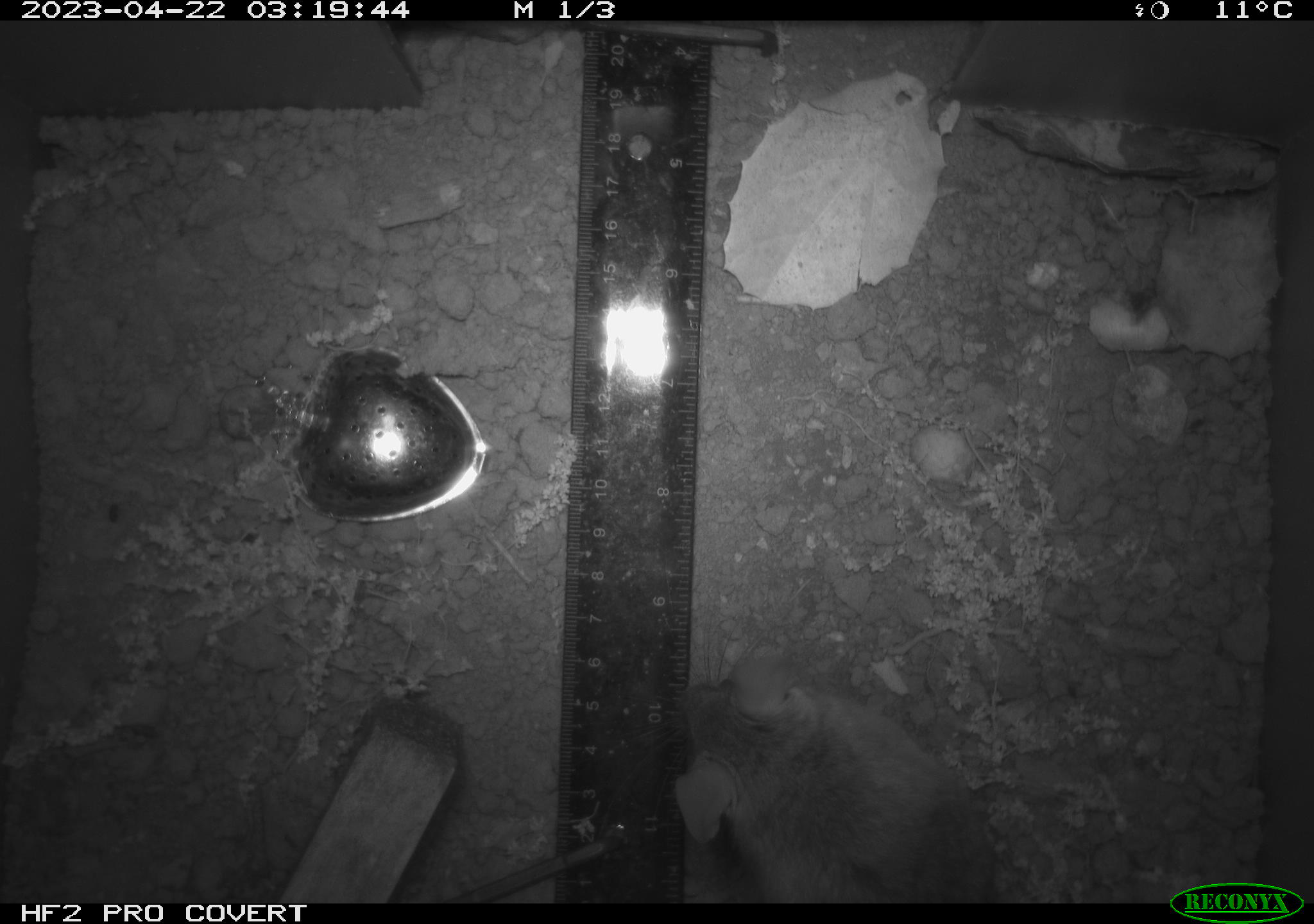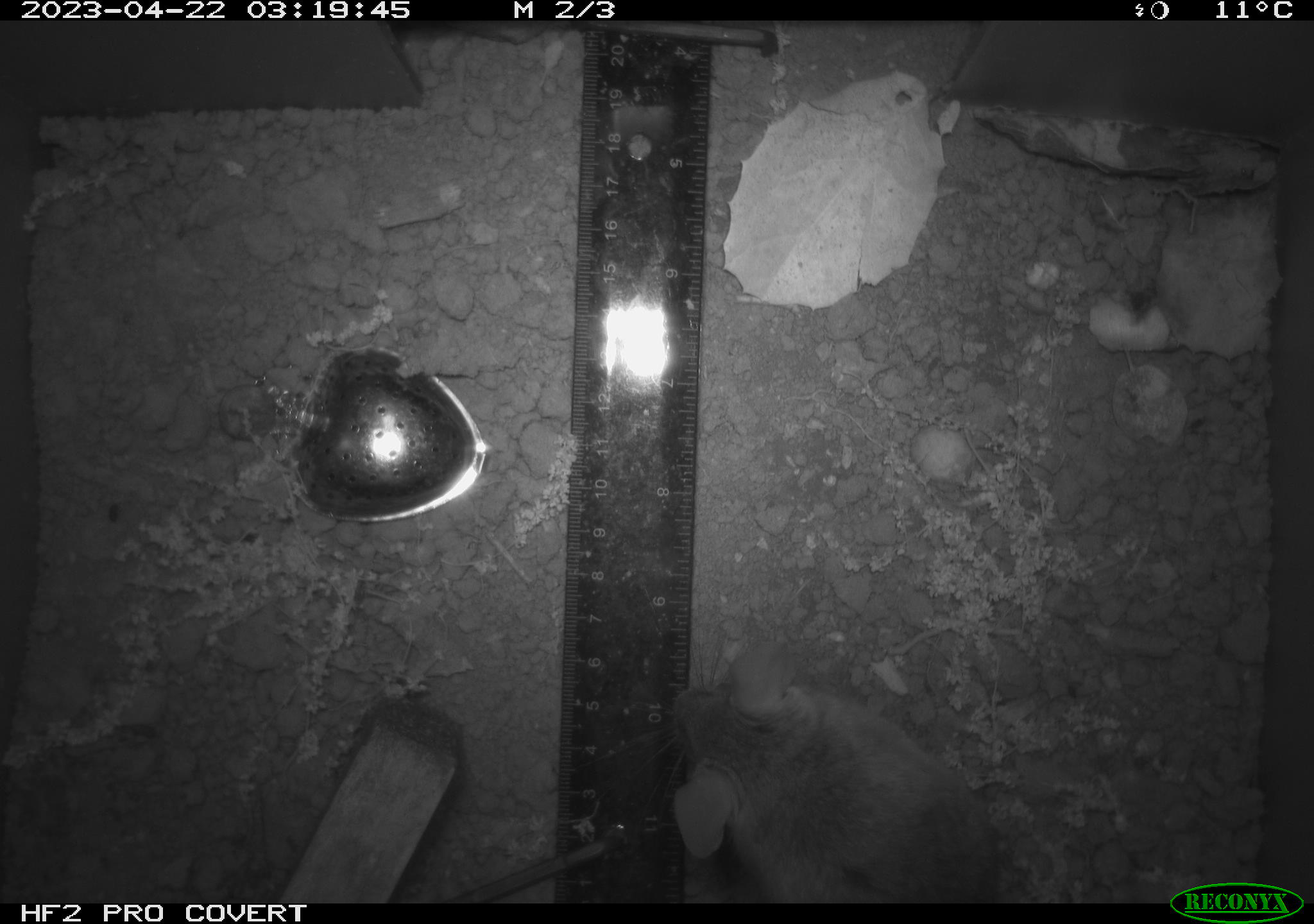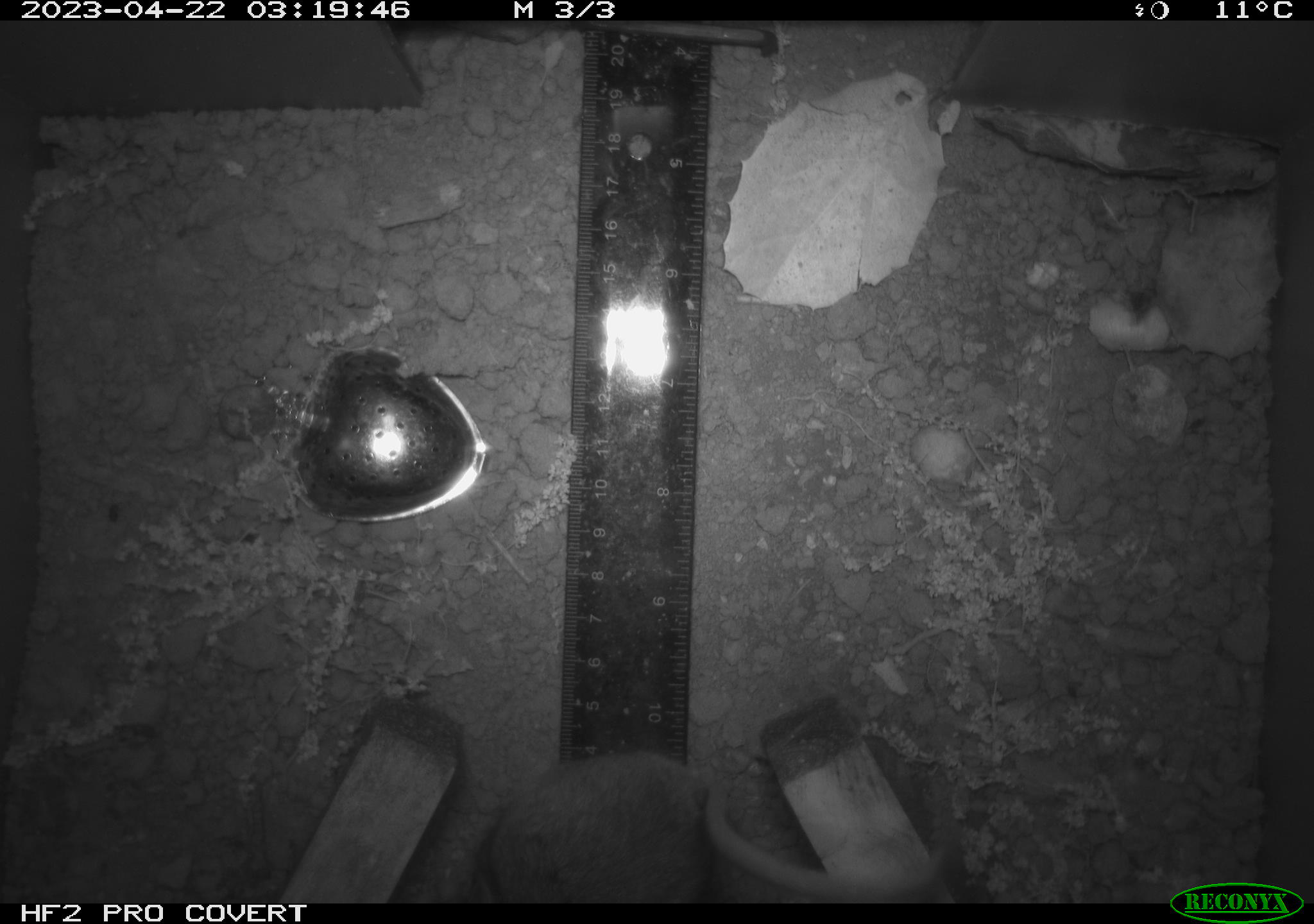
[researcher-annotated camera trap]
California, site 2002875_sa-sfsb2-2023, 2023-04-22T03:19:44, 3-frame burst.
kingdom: Animalia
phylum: Chordata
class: Mammalia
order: Rodentia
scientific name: Rodentia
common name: mouse species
Mouse species (Rodentia).